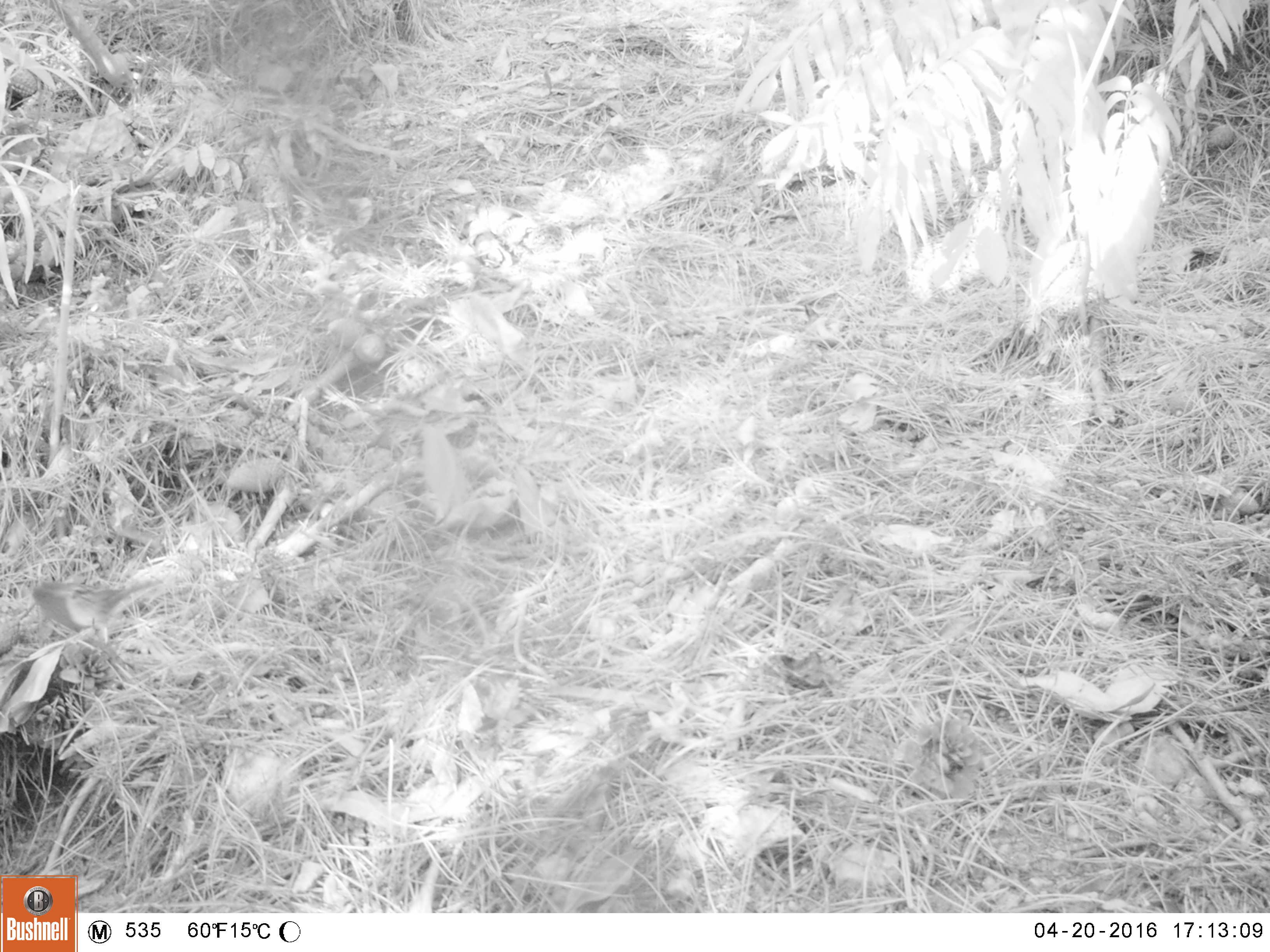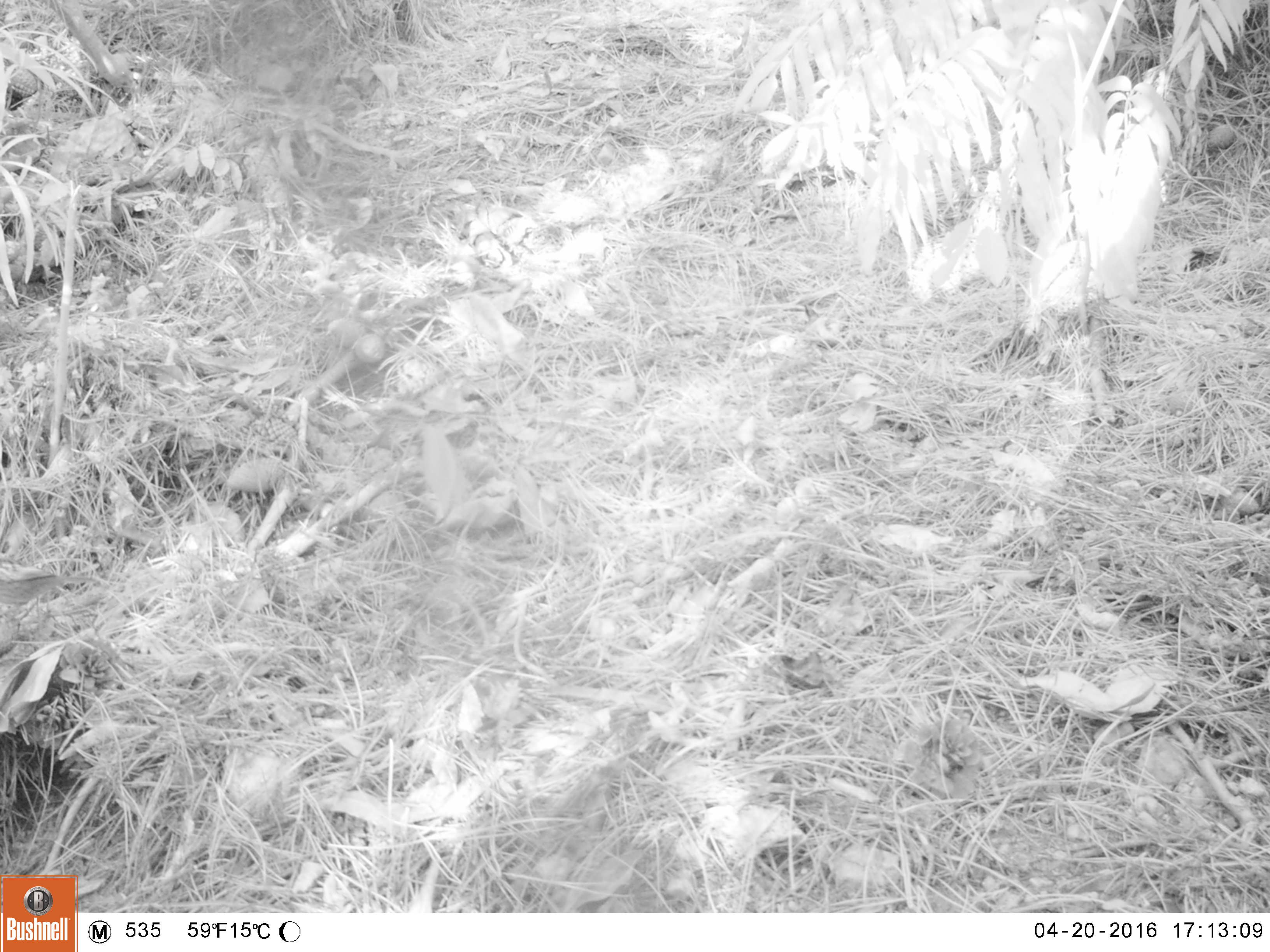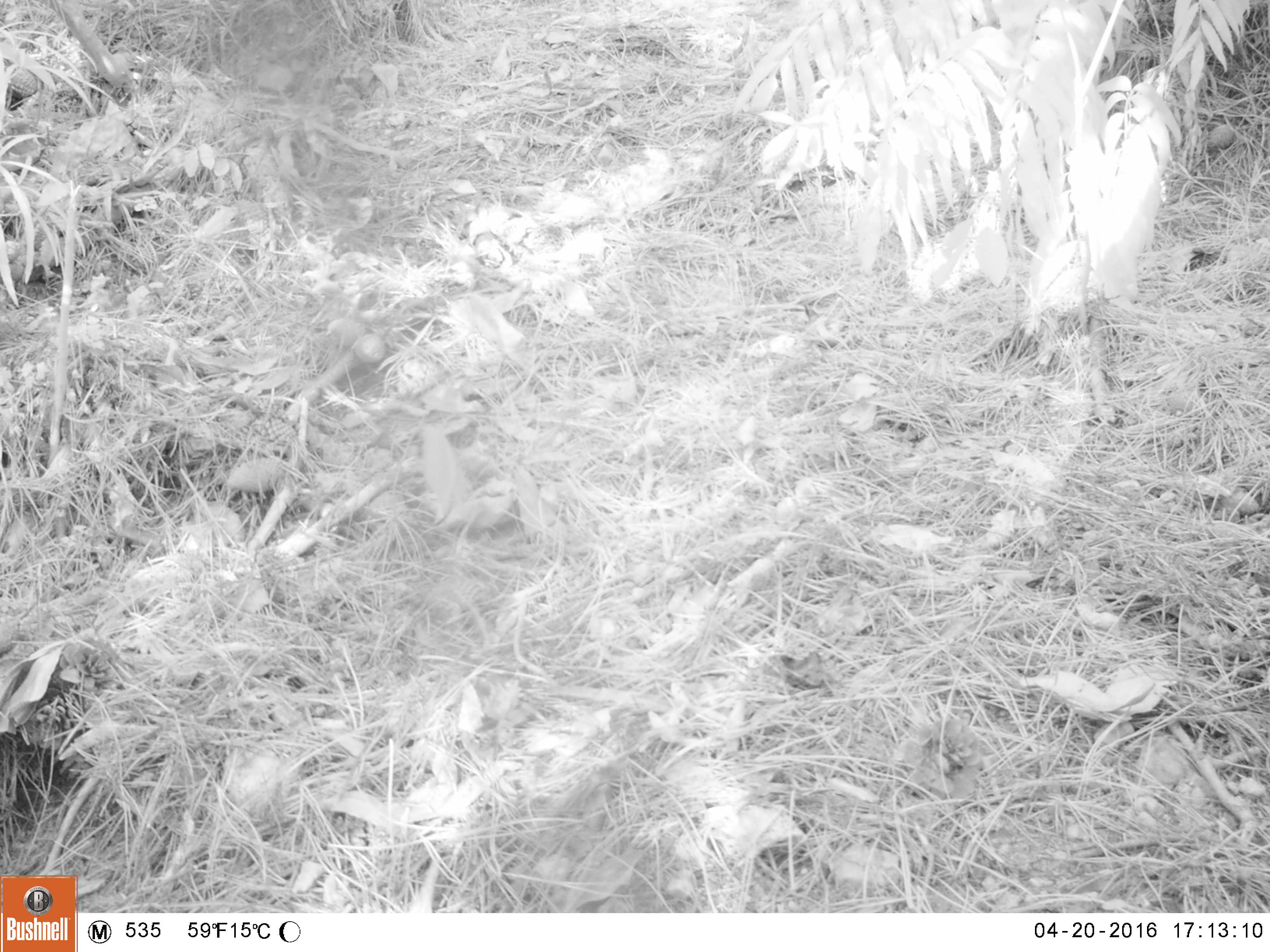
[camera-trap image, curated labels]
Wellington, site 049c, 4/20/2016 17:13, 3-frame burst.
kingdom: Animalia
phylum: Chordata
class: Aves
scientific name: Aves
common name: bird